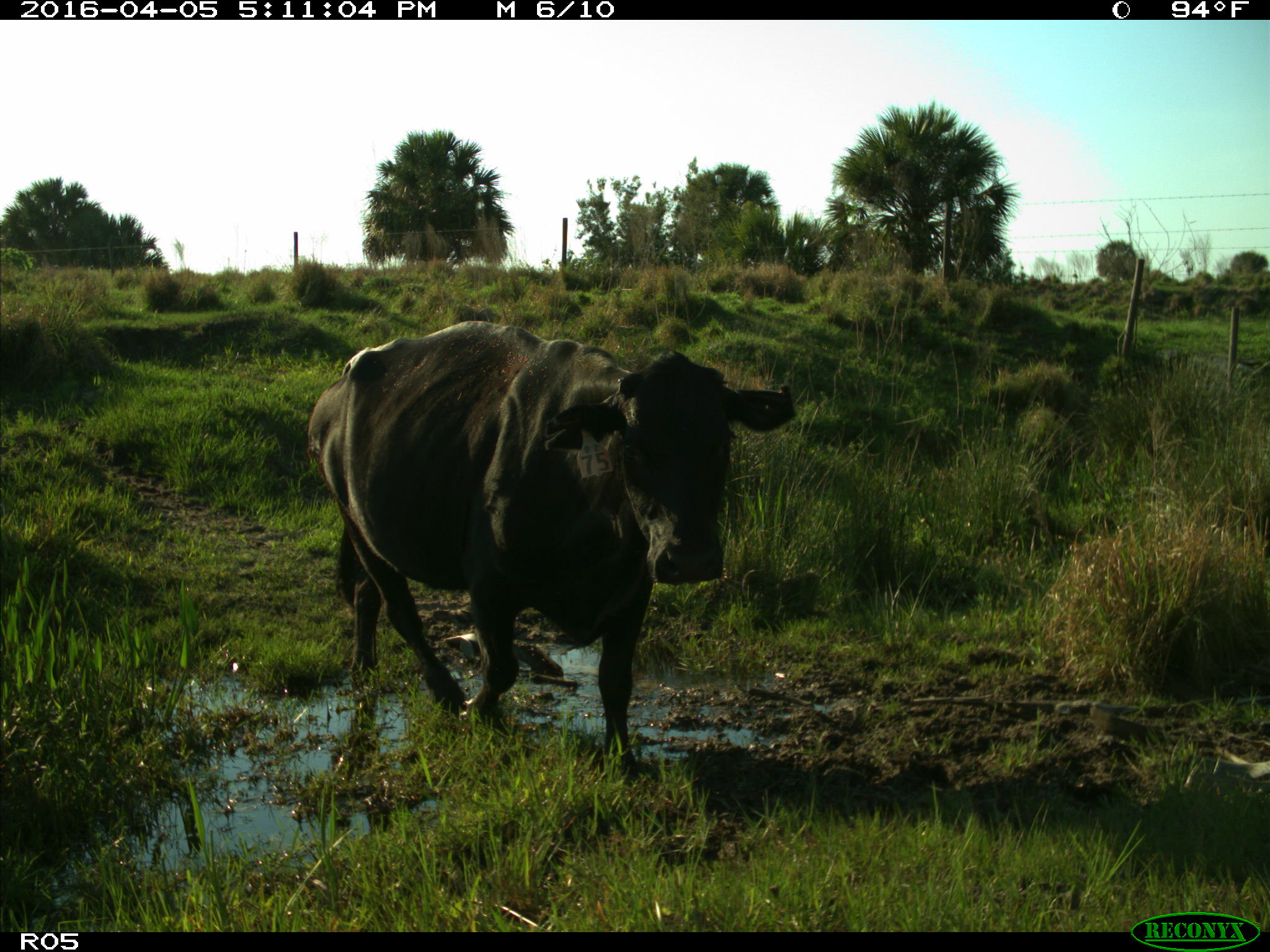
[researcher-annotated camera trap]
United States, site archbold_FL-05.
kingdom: Animalia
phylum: Chordata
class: Mammalia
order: Artiodactyla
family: Bovidae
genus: Bos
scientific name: Bos taurus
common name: domestic cow